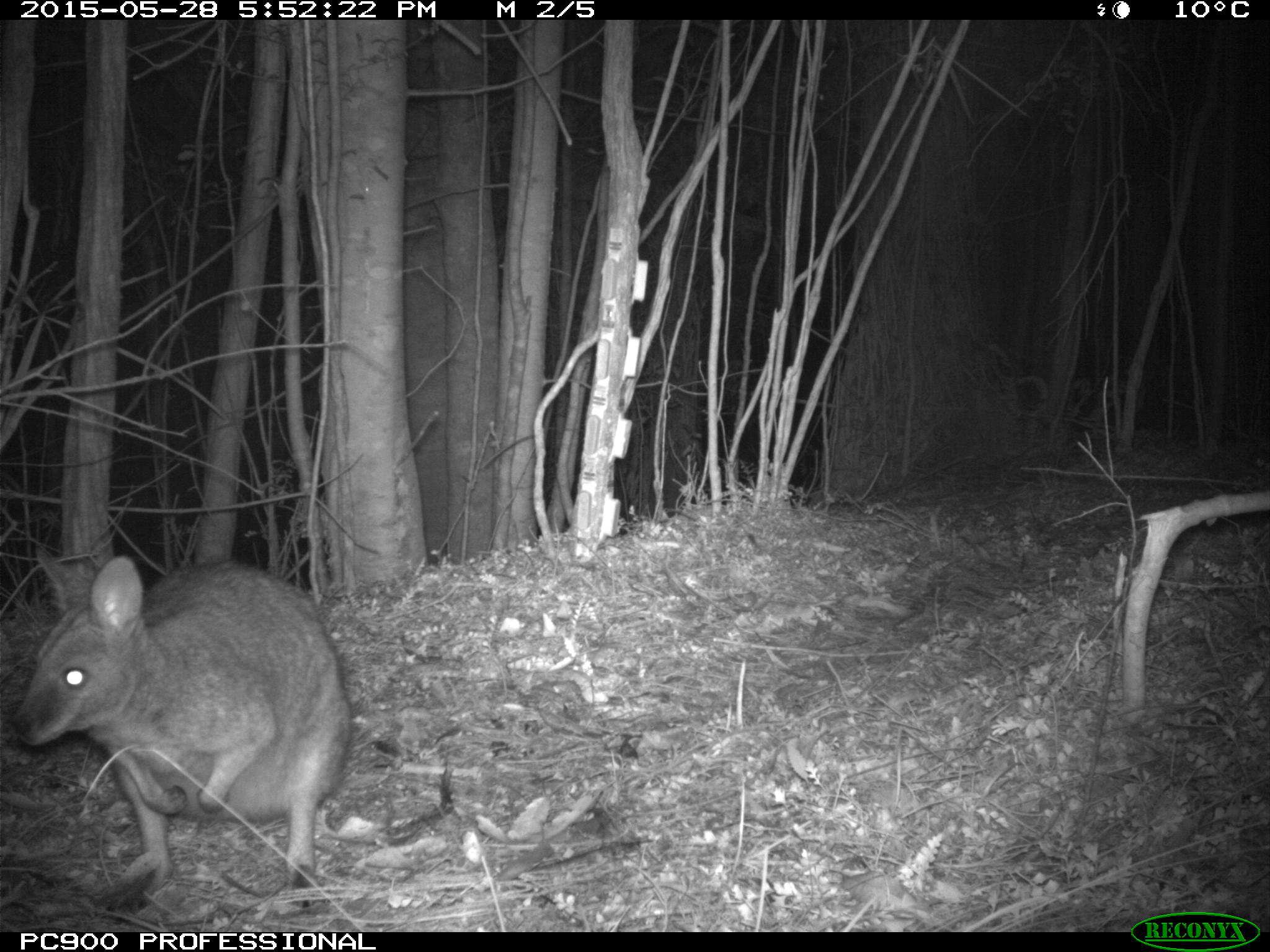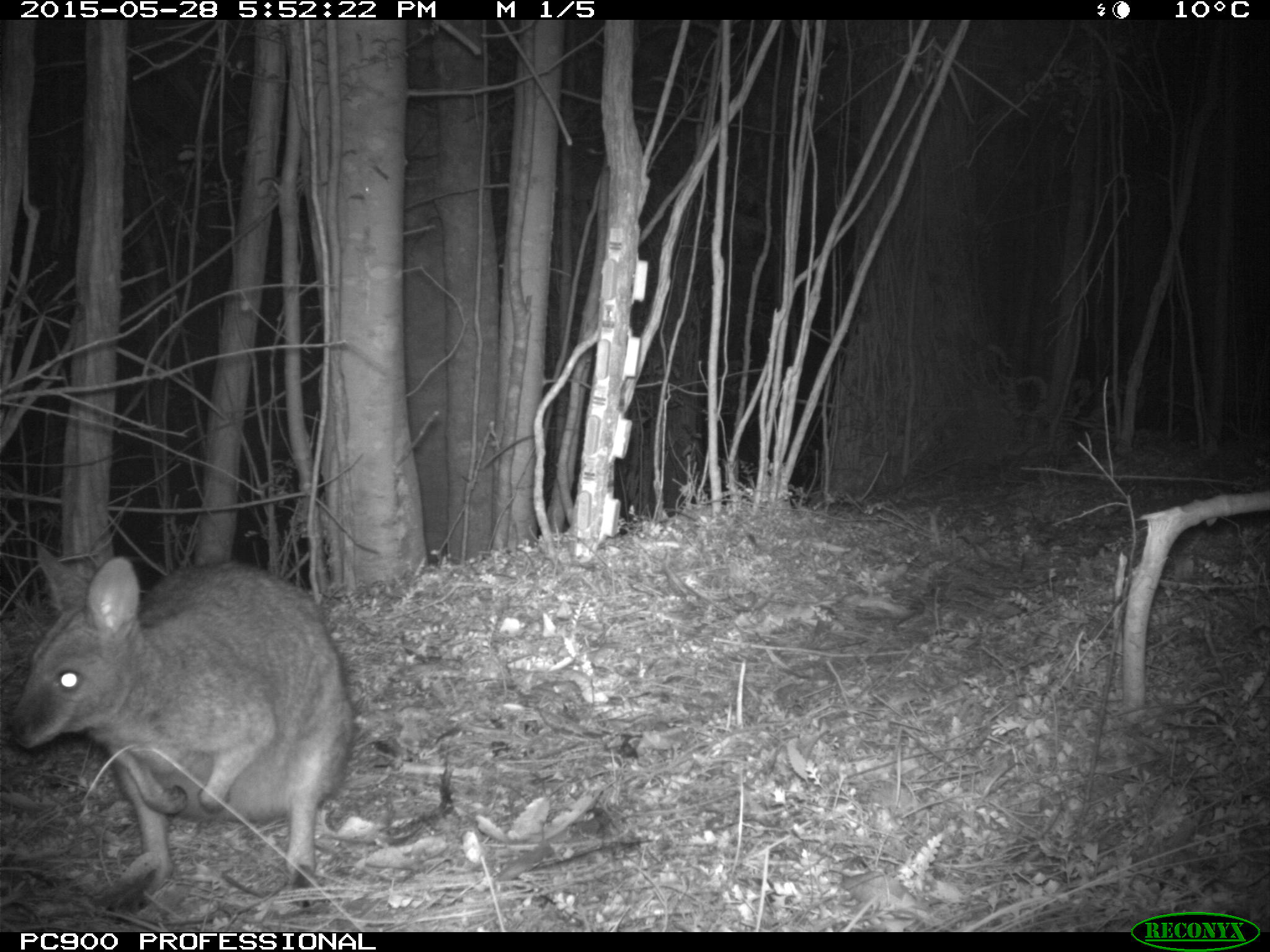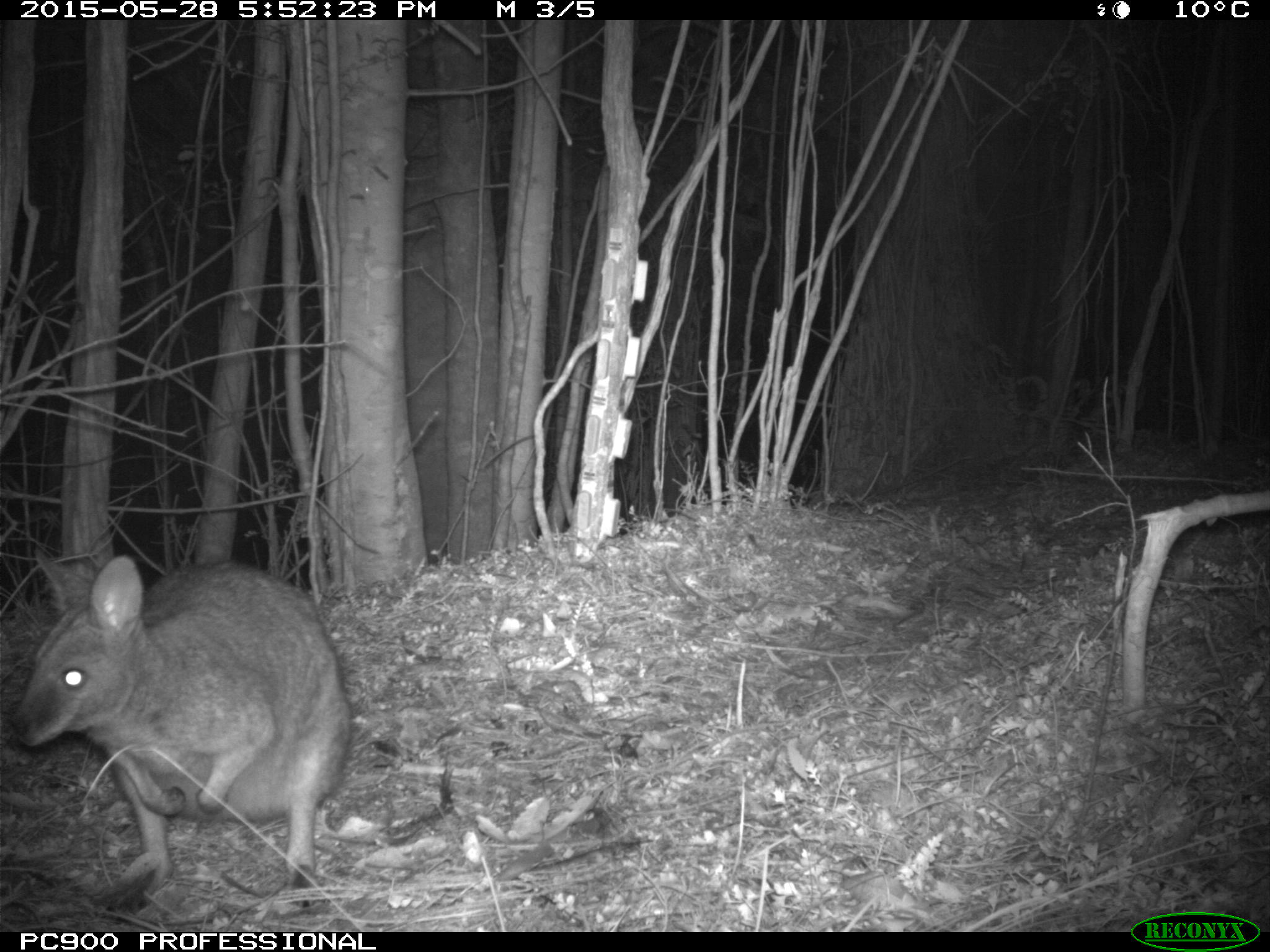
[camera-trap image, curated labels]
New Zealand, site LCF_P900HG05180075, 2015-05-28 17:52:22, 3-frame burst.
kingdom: Animalia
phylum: Chordata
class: Mammalia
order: Diprotodontia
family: Macropodidae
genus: Notamacropus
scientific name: Notamacropus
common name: wallaby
Wallaby (Notamacropus).